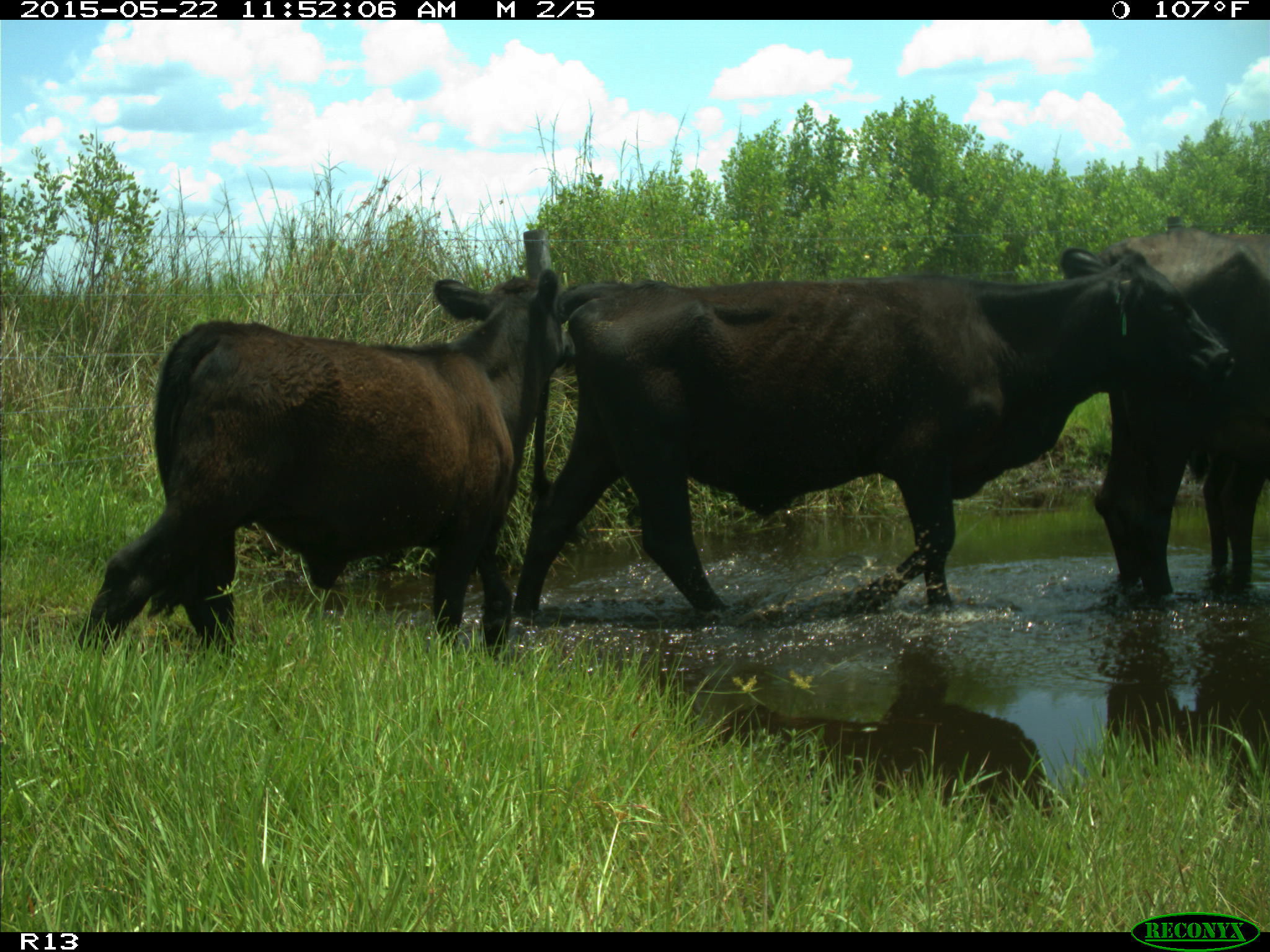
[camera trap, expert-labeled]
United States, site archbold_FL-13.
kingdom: Animalia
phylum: Chordata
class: Mammalia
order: Artiodactyla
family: Bovidae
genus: Bos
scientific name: Bos taurus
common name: domestic cow